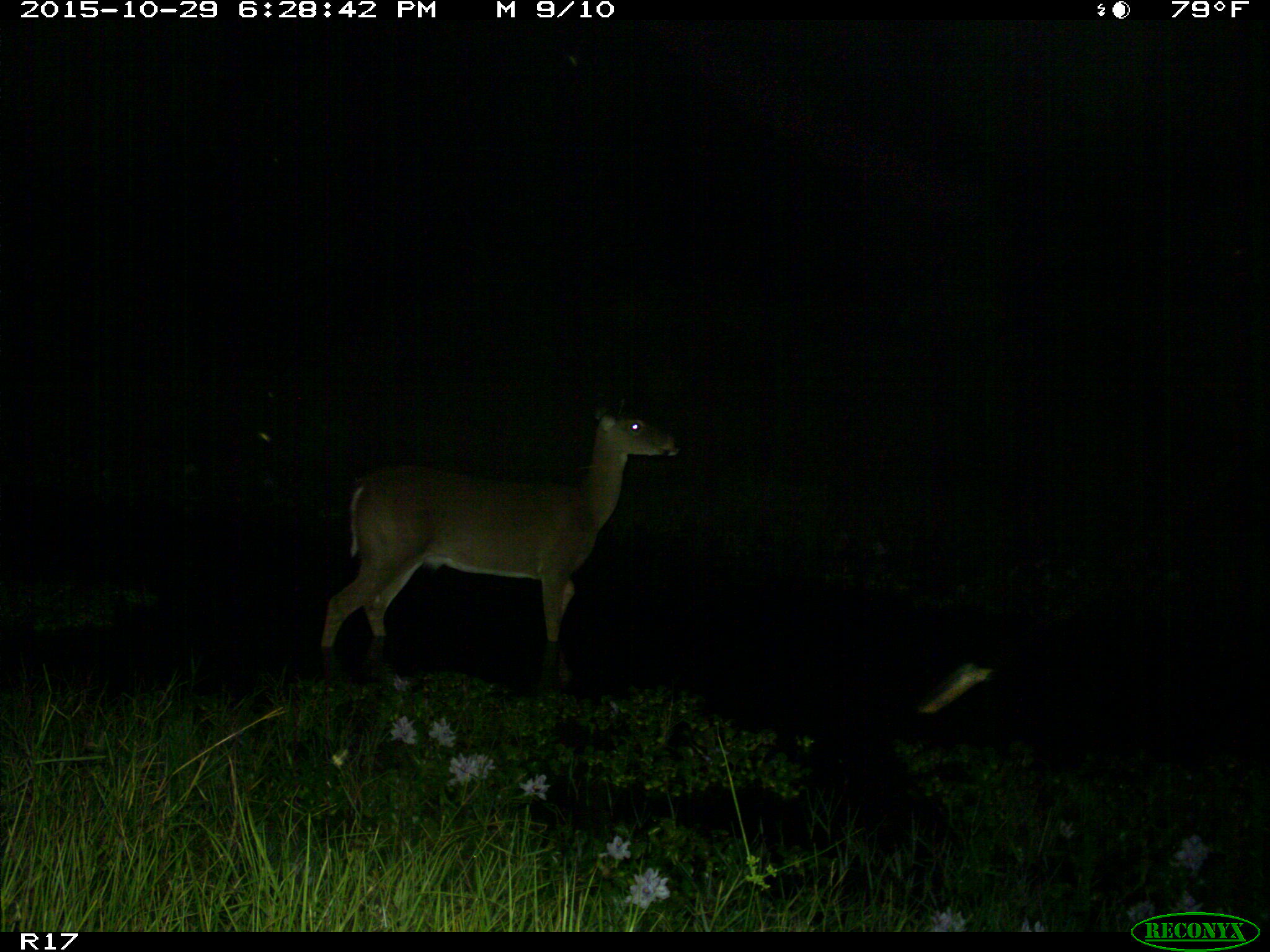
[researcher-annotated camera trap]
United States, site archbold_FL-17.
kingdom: Animalia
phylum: Chordata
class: Mammalia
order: Artiodactyla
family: Cervidae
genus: Odocoileus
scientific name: Odocoileus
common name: deer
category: unidentified deer